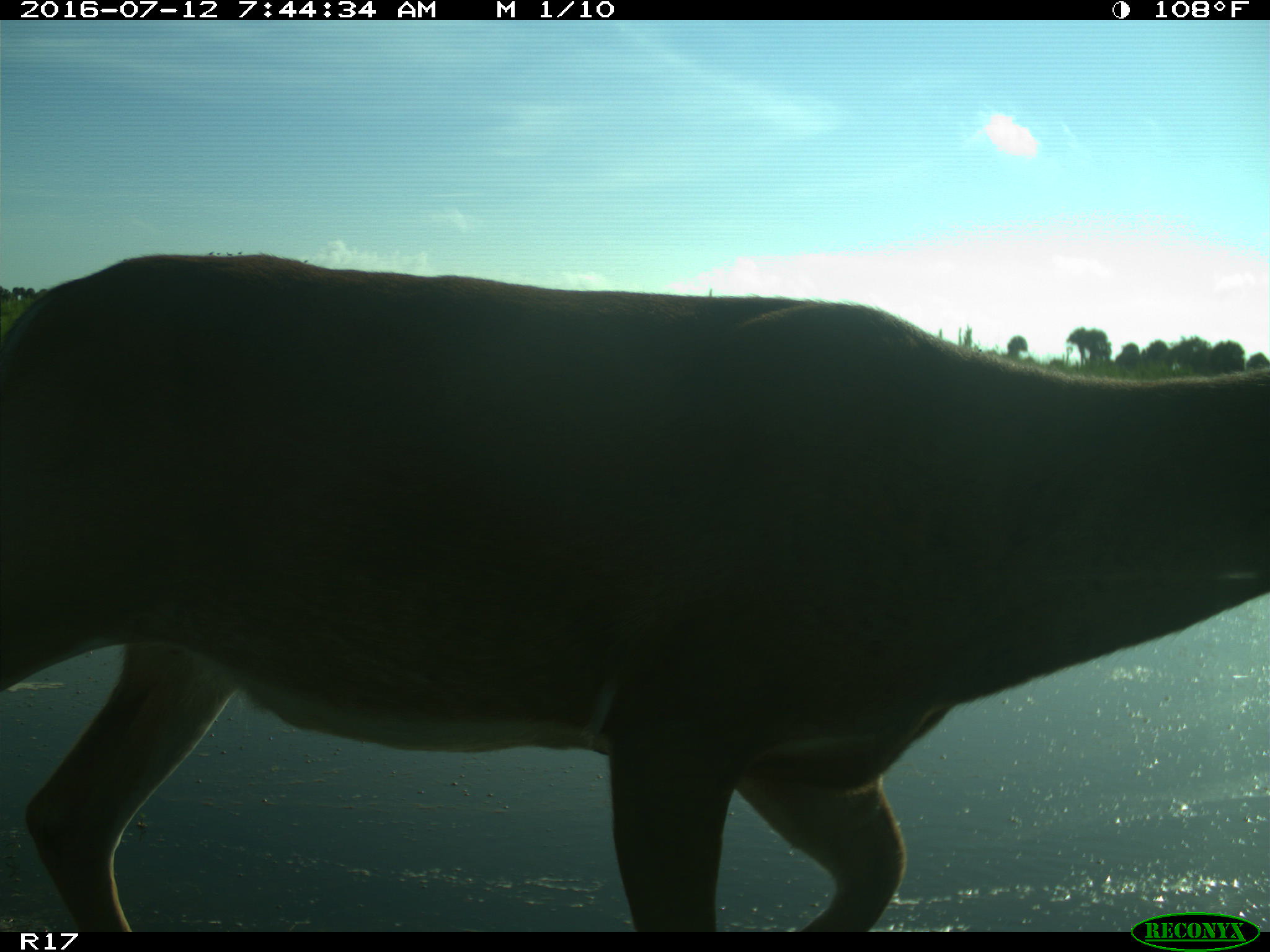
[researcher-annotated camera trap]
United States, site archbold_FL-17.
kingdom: Animalia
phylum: Chordata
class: Mammalia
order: Artiodactyla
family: Cervidae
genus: Odocoileus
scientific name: Odocoileus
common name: deer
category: unidentified deer